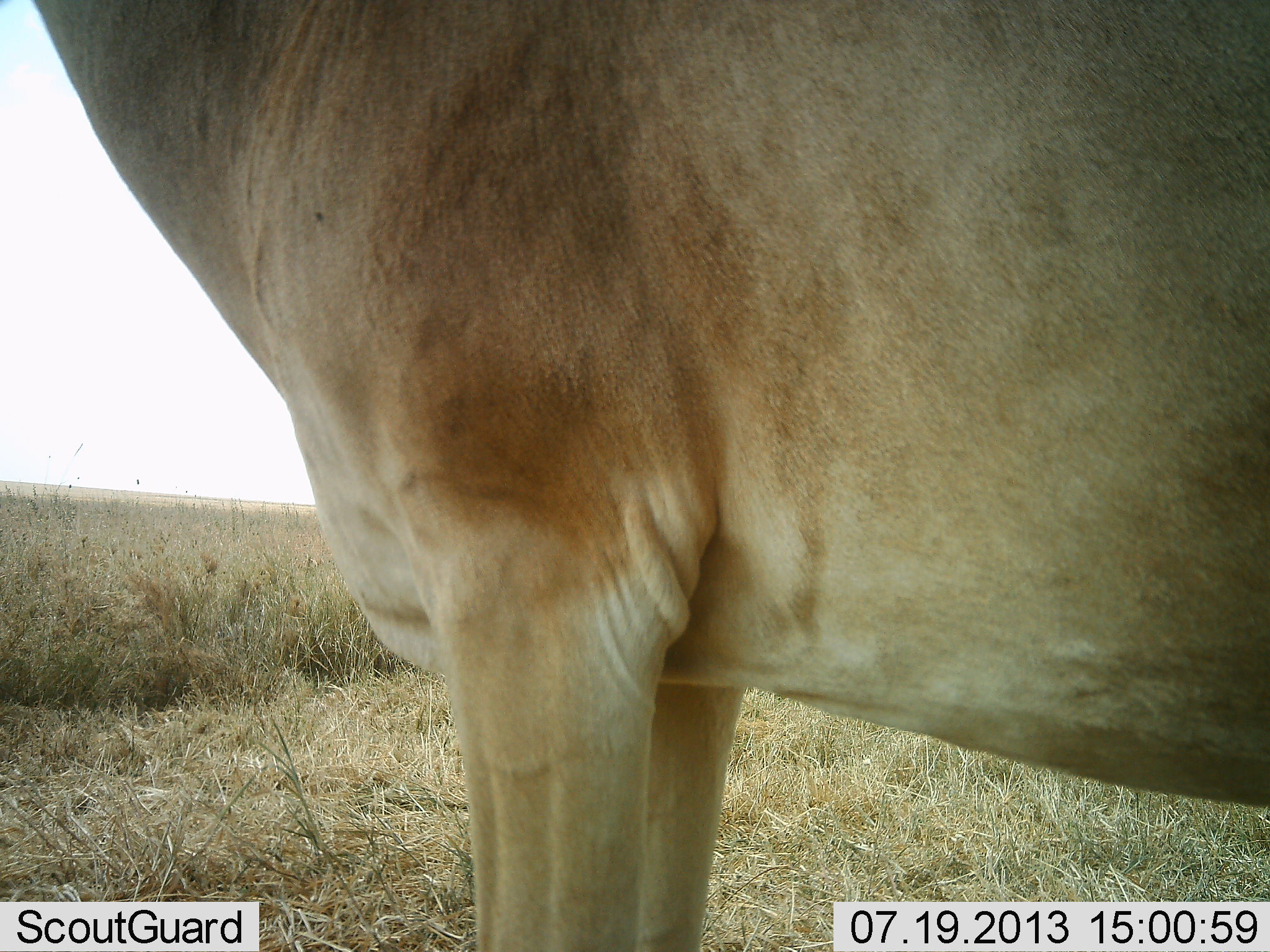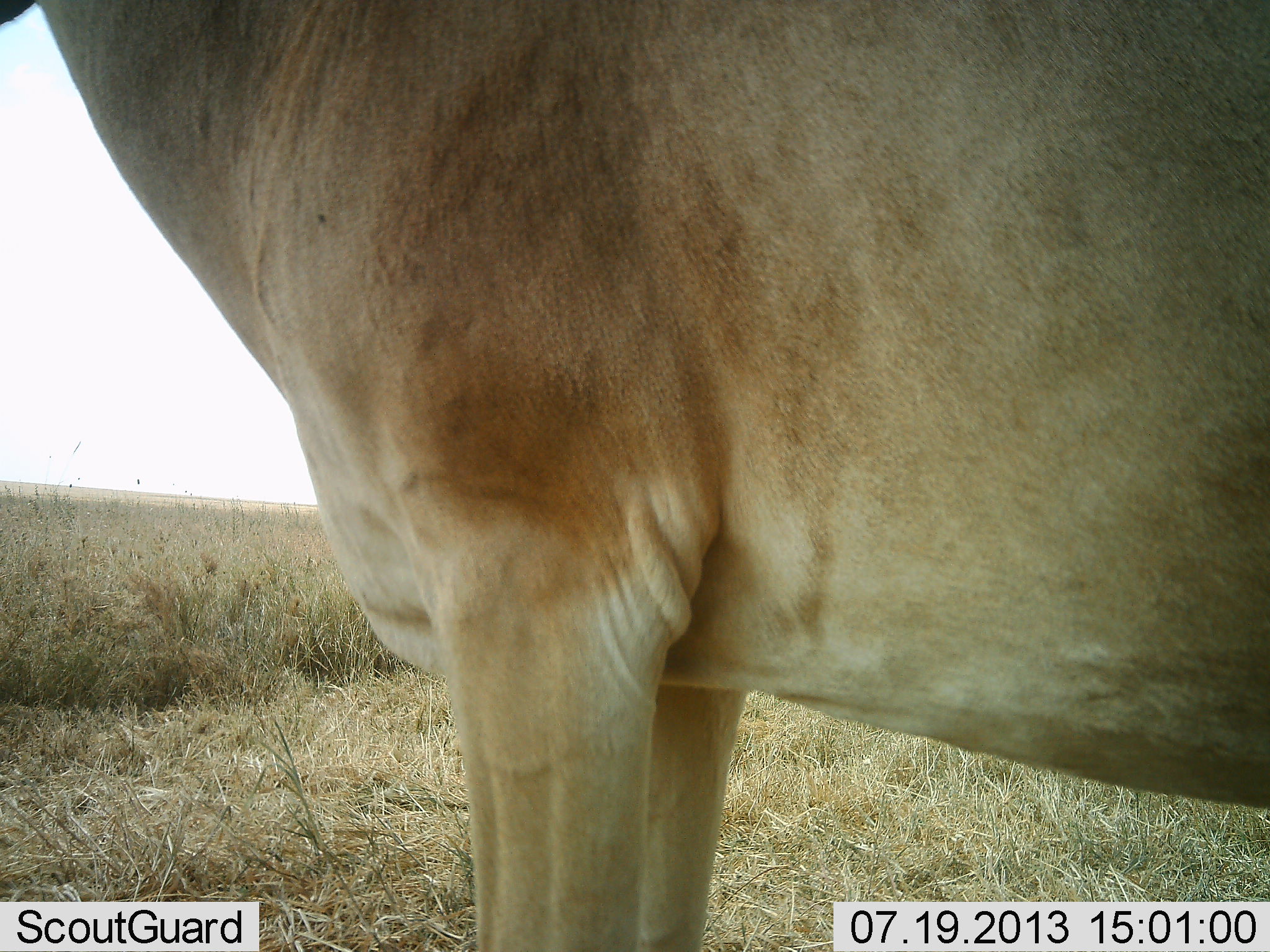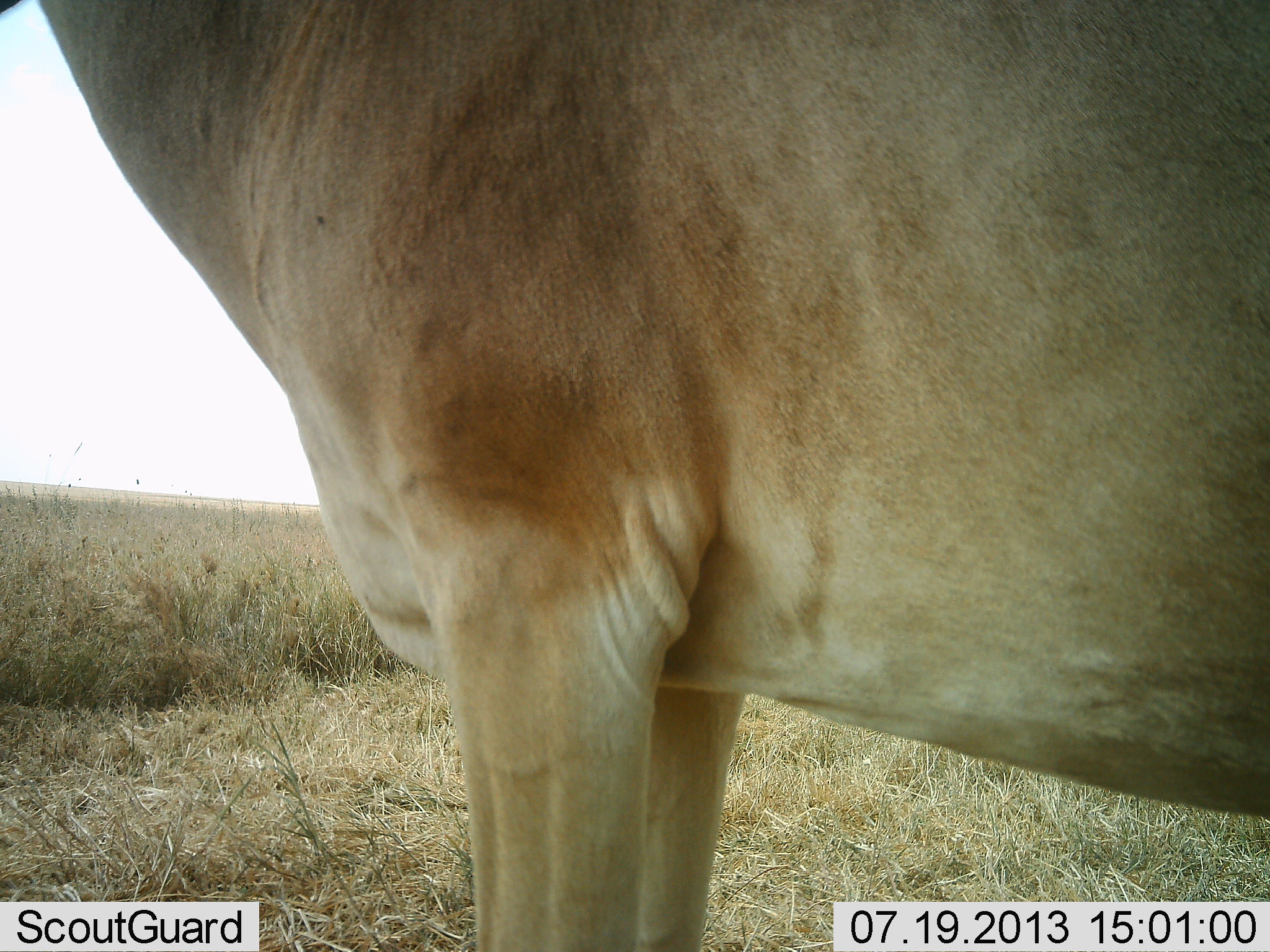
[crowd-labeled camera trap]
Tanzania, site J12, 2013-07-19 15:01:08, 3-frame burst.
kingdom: Animalia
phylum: Chordata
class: Mammalia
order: Artiodactyla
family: Bovidae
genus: Alcelaphus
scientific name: Alcelaphus buselaphus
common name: hartebeest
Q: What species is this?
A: Hartebeest (Alcelaphus buselaphus).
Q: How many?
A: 1.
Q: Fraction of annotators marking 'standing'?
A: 100%.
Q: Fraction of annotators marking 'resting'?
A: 0%.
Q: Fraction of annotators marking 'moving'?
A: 0%.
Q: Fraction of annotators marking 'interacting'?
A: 0%.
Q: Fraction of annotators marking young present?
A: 0%.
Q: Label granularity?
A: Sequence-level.